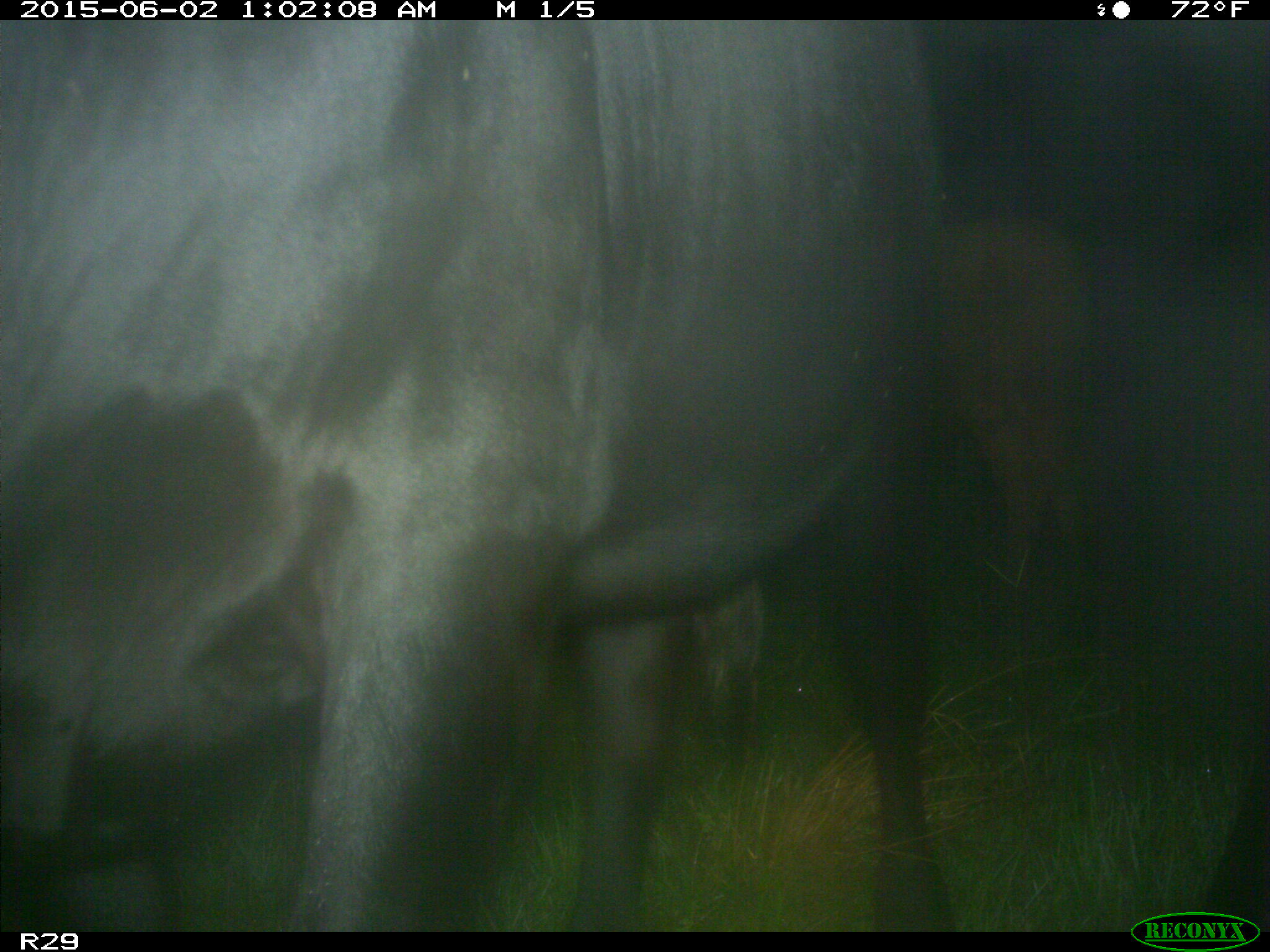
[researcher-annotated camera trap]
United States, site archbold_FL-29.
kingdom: Animalia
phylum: Chordata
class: Mammalia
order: Artiodactyla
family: Bovidae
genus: Bos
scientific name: Bos taurus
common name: domestic cow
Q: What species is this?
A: Bos taurus (domestic cow).